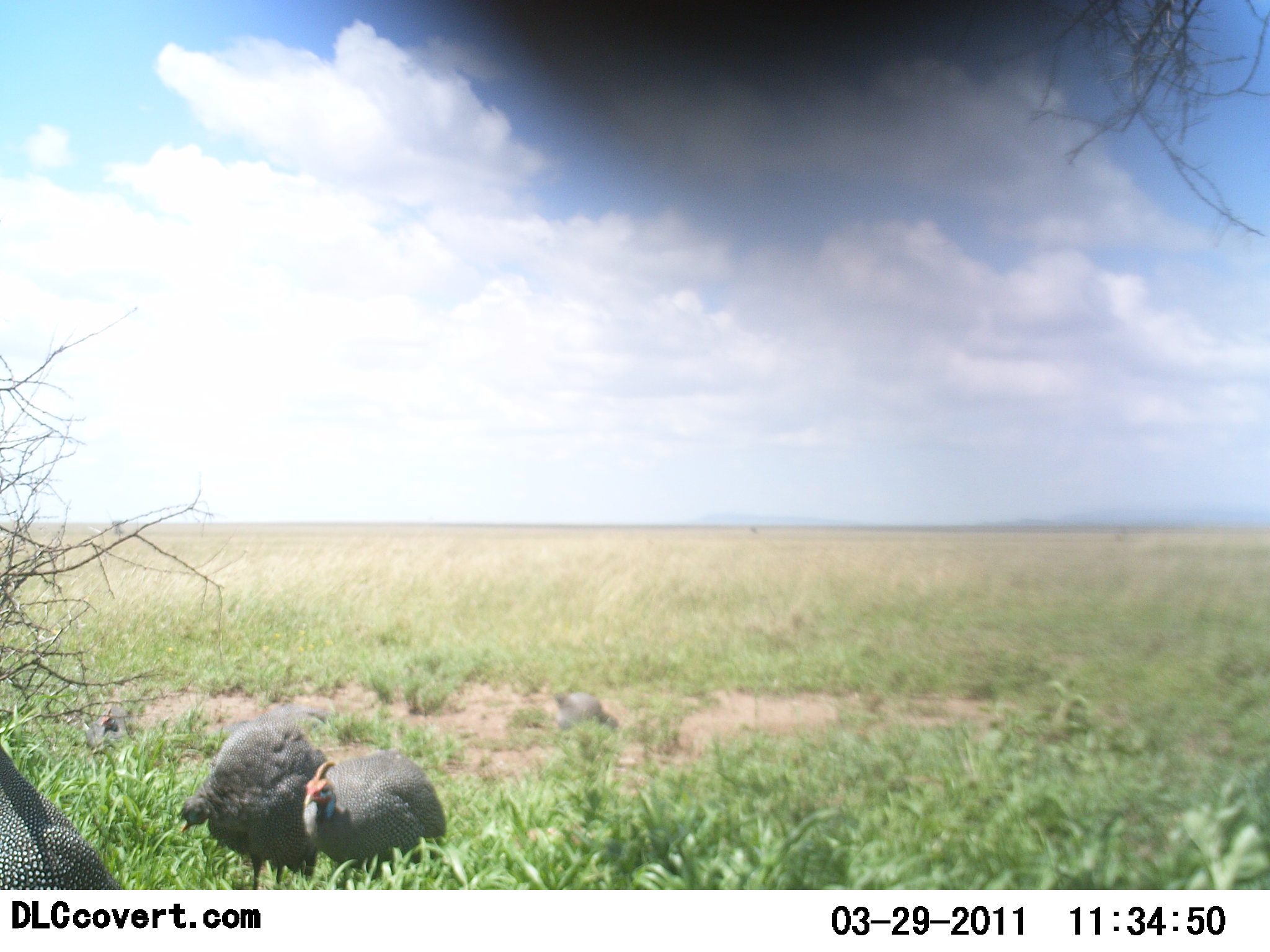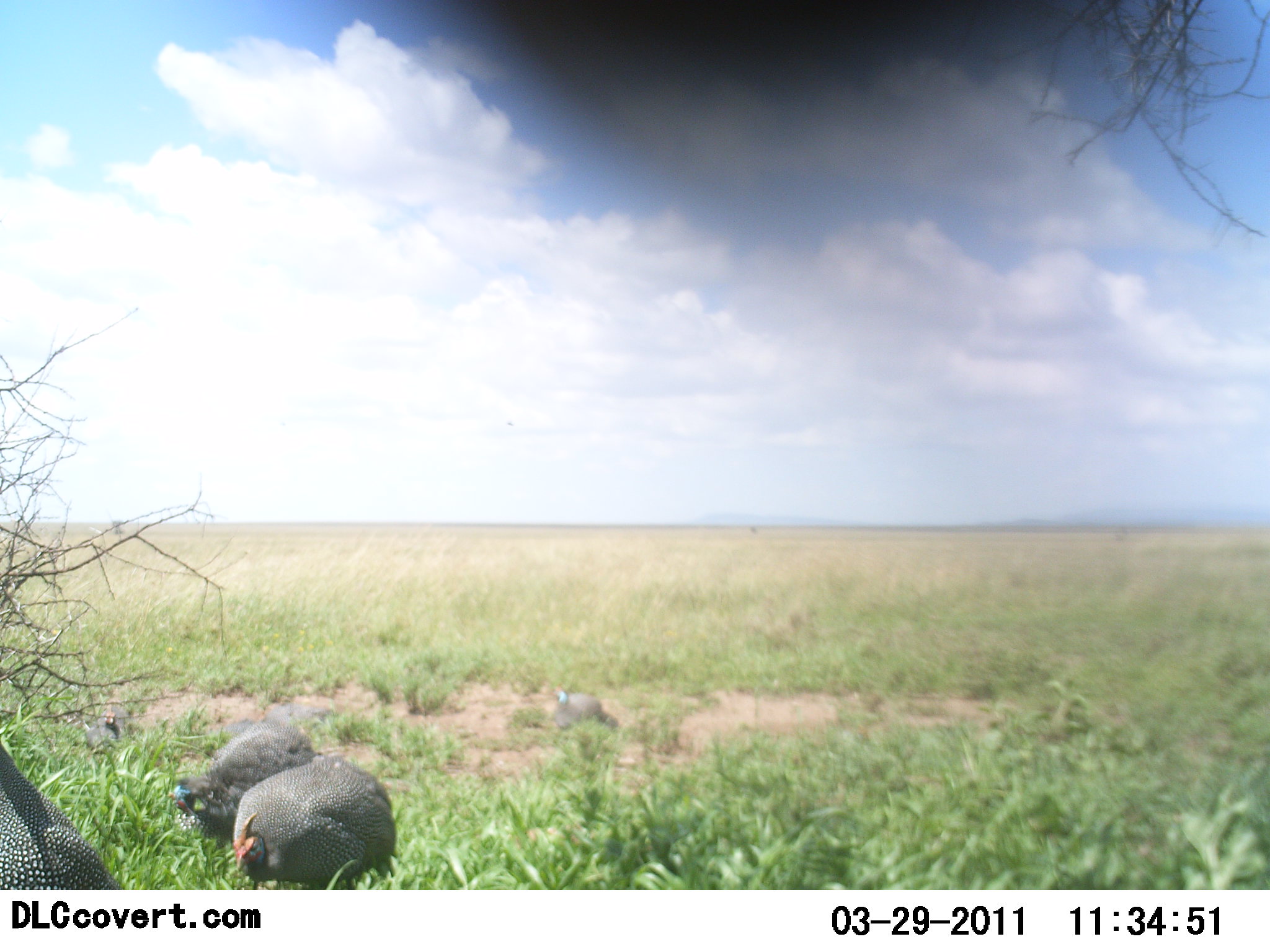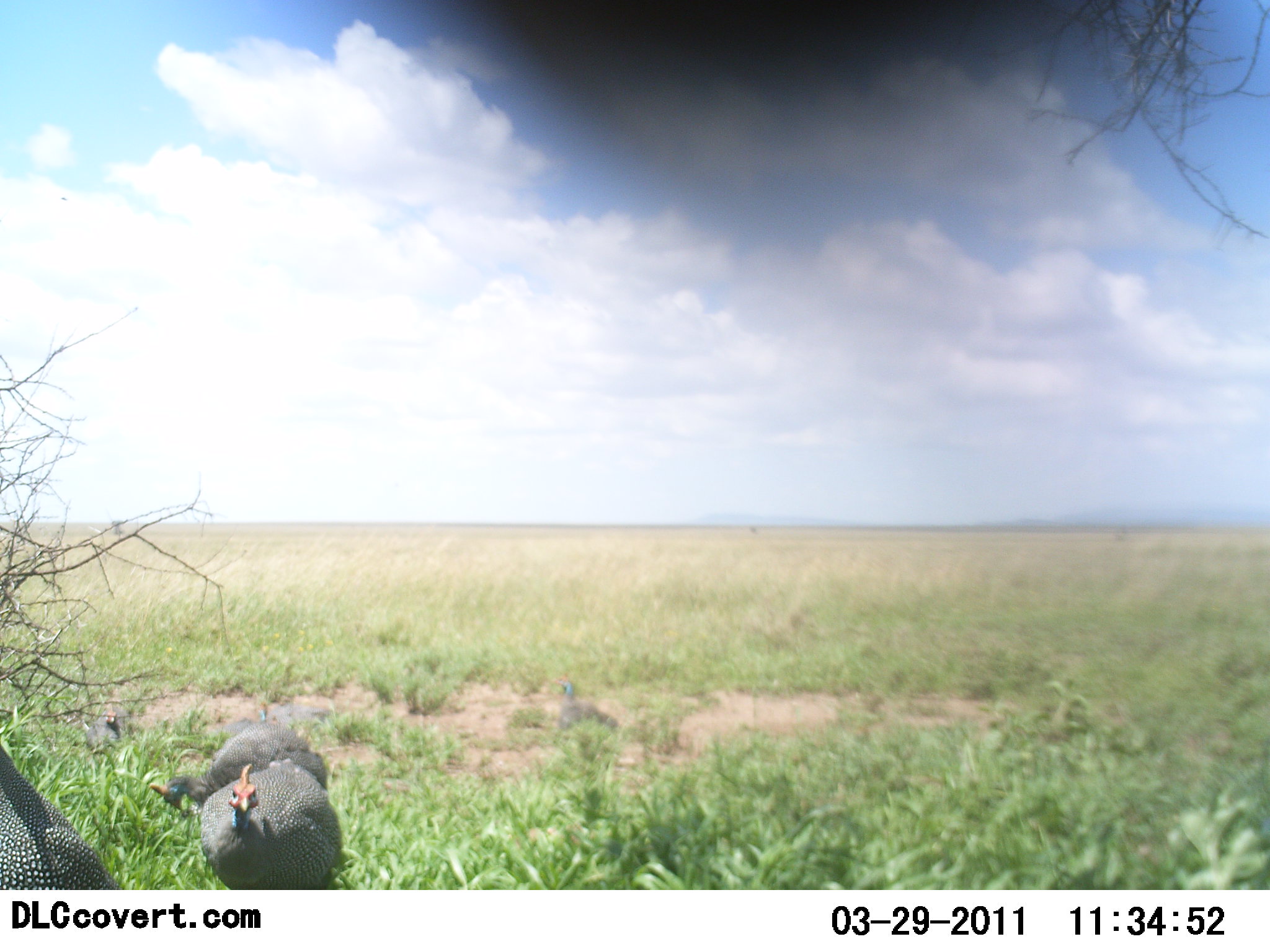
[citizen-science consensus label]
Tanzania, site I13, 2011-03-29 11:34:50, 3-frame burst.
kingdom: Animalia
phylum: Chordata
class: Aves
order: Galliformes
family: Numididae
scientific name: Numididae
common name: guinea fowl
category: guineafowl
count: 5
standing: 40%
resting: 0%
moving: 40%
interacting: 0%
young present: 0%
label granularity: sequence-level